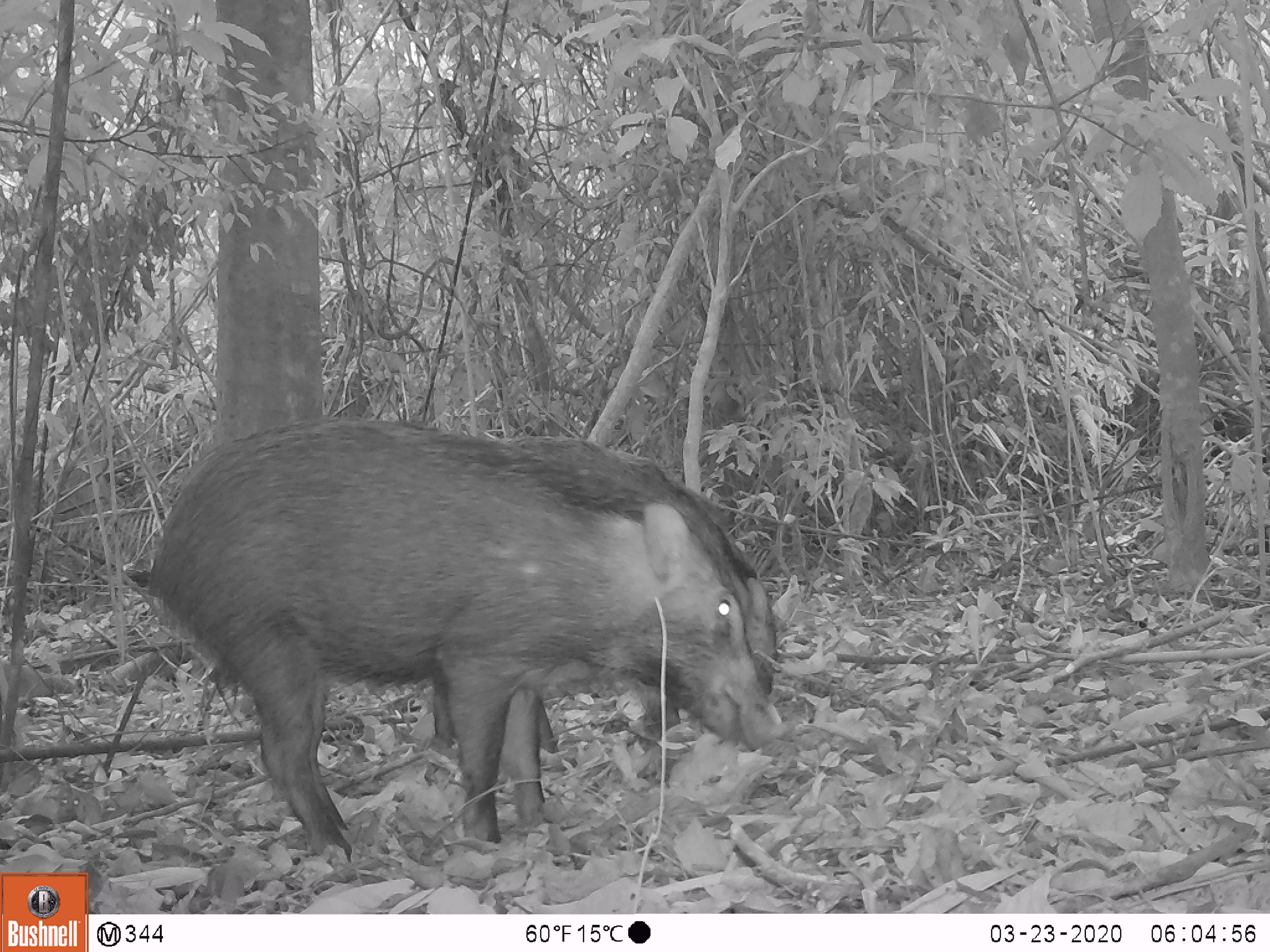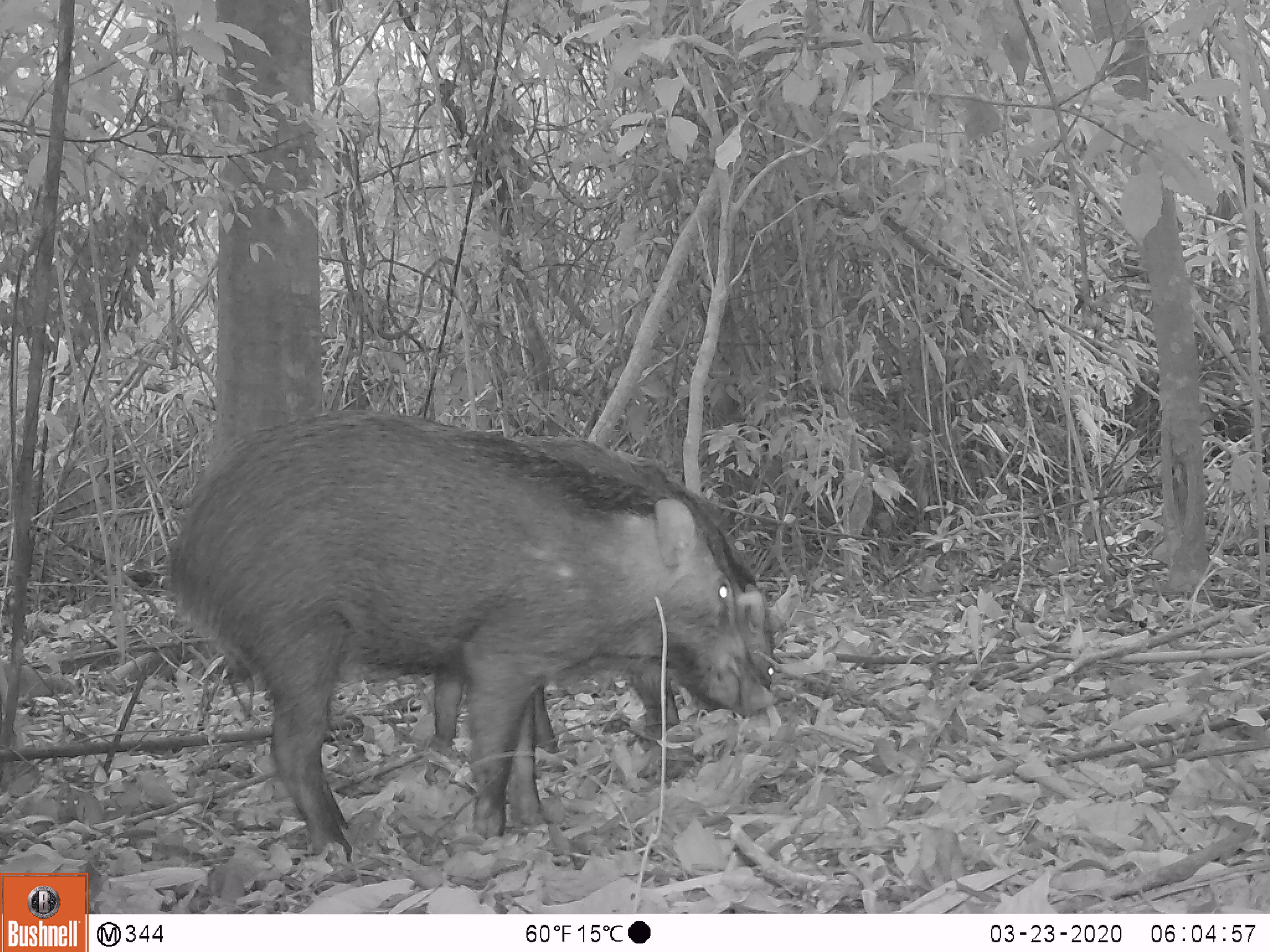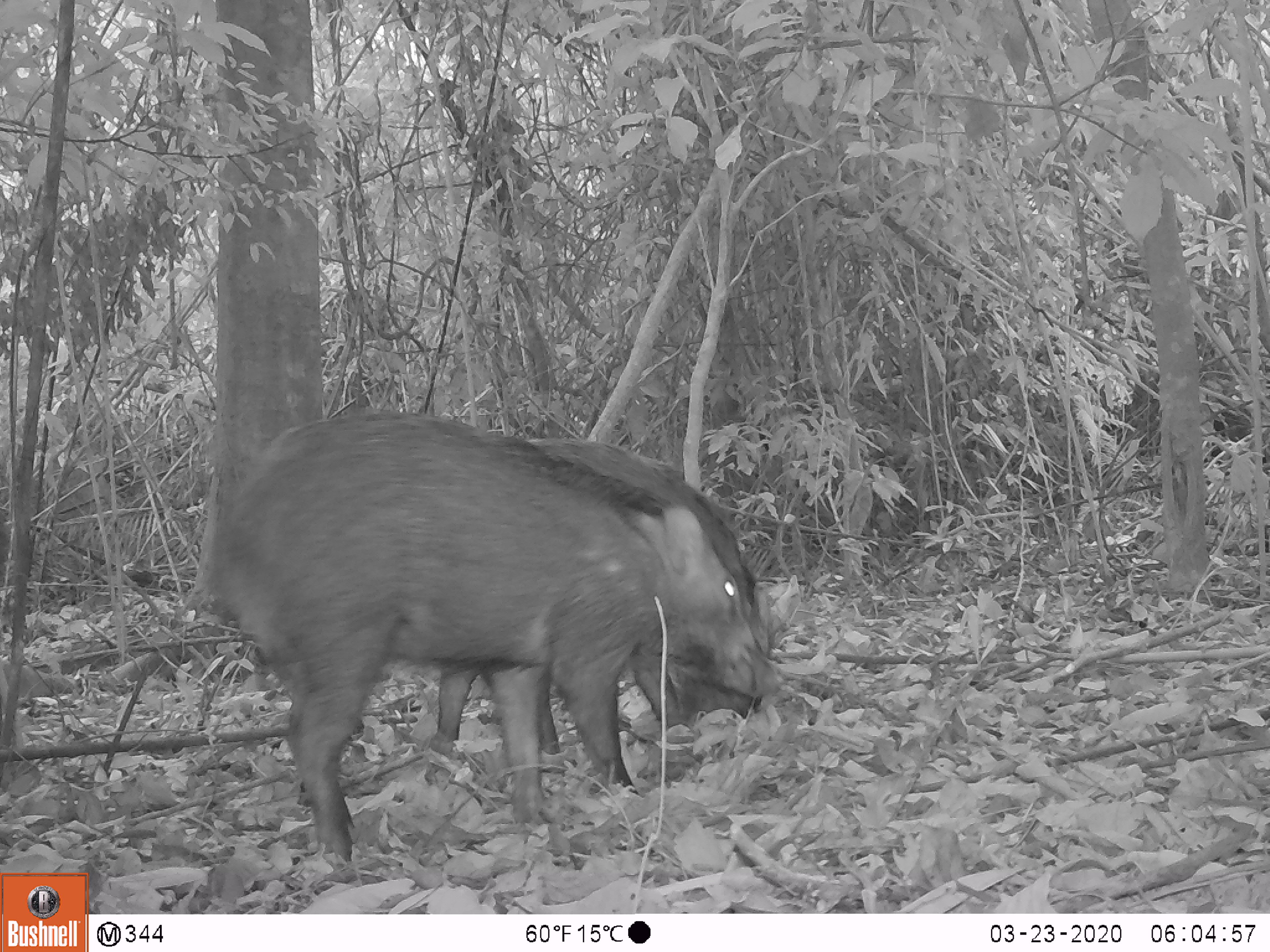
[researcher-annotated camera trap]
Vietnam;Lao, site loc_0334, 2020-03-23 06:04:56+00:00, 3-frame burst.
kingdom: Animalia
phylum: Chordata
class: Mammalia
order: Artiodactyla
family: Suidae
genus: Sus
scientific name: Sus scrofa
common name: eurasian wild pig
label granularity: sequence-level